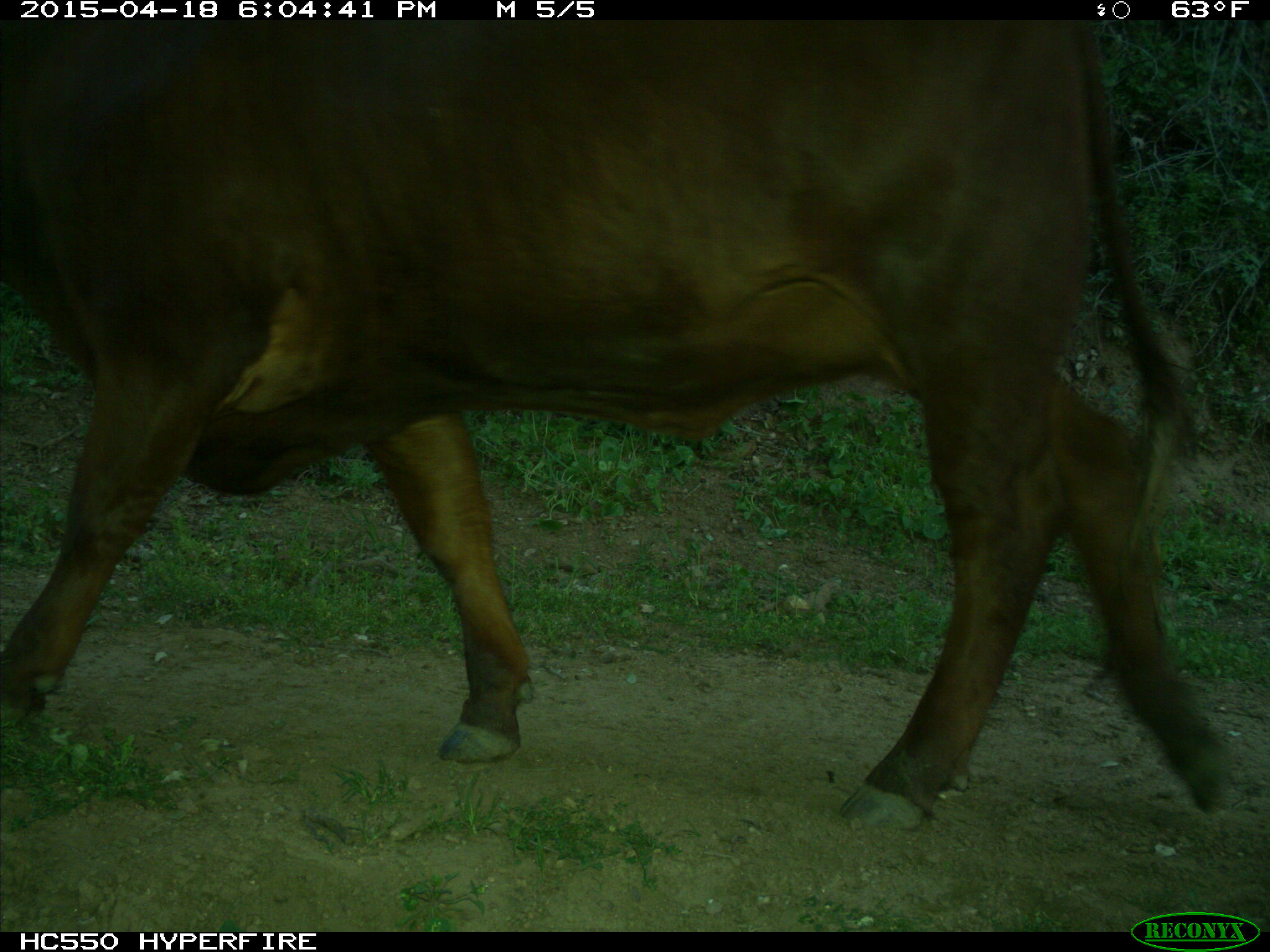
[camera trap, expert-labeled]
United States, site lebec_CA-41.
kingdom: Animalia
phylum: Chordata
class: Mammalia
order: Artiodactyla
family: Bovidae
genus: Bos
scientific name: Bos taurus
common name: domestic cow